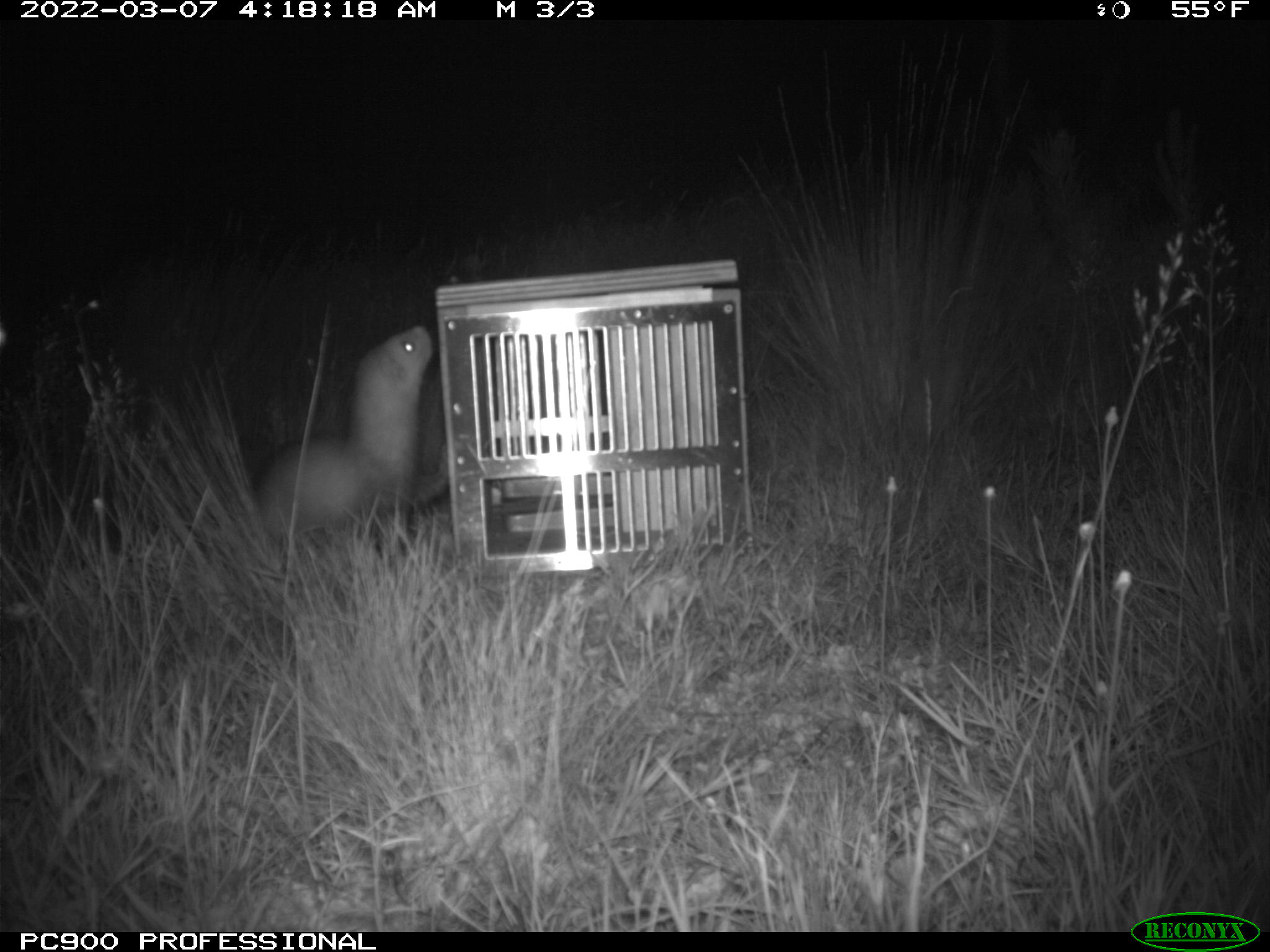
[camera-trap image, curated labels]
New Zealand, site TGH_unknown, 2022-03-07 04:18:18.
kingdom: Animalia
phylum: Chordata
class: Mammalia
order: Carnivora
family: Mustelidae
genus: Mustela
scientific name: Mustela furo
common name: ferret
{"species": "ferret (Mustela furo)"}